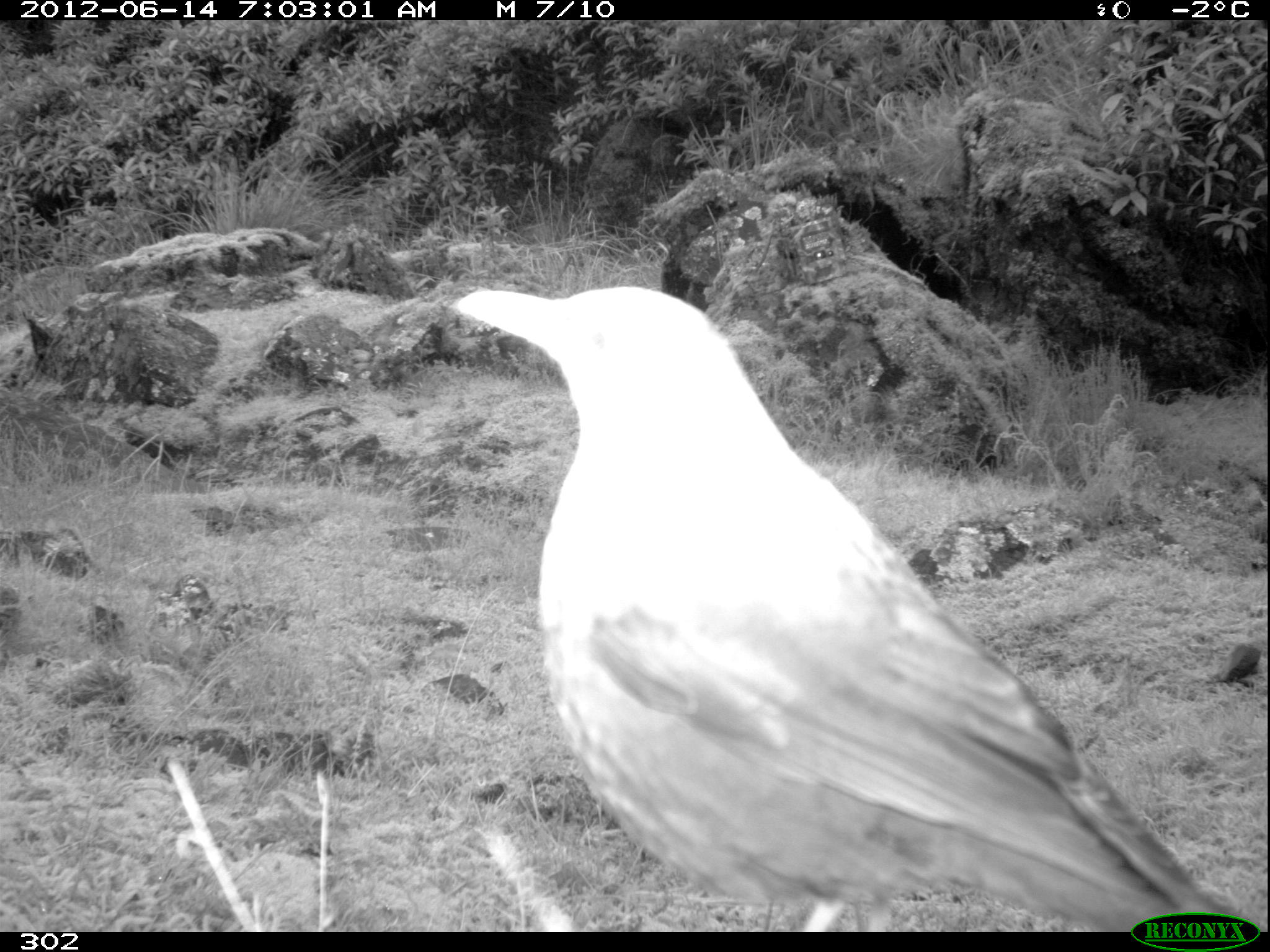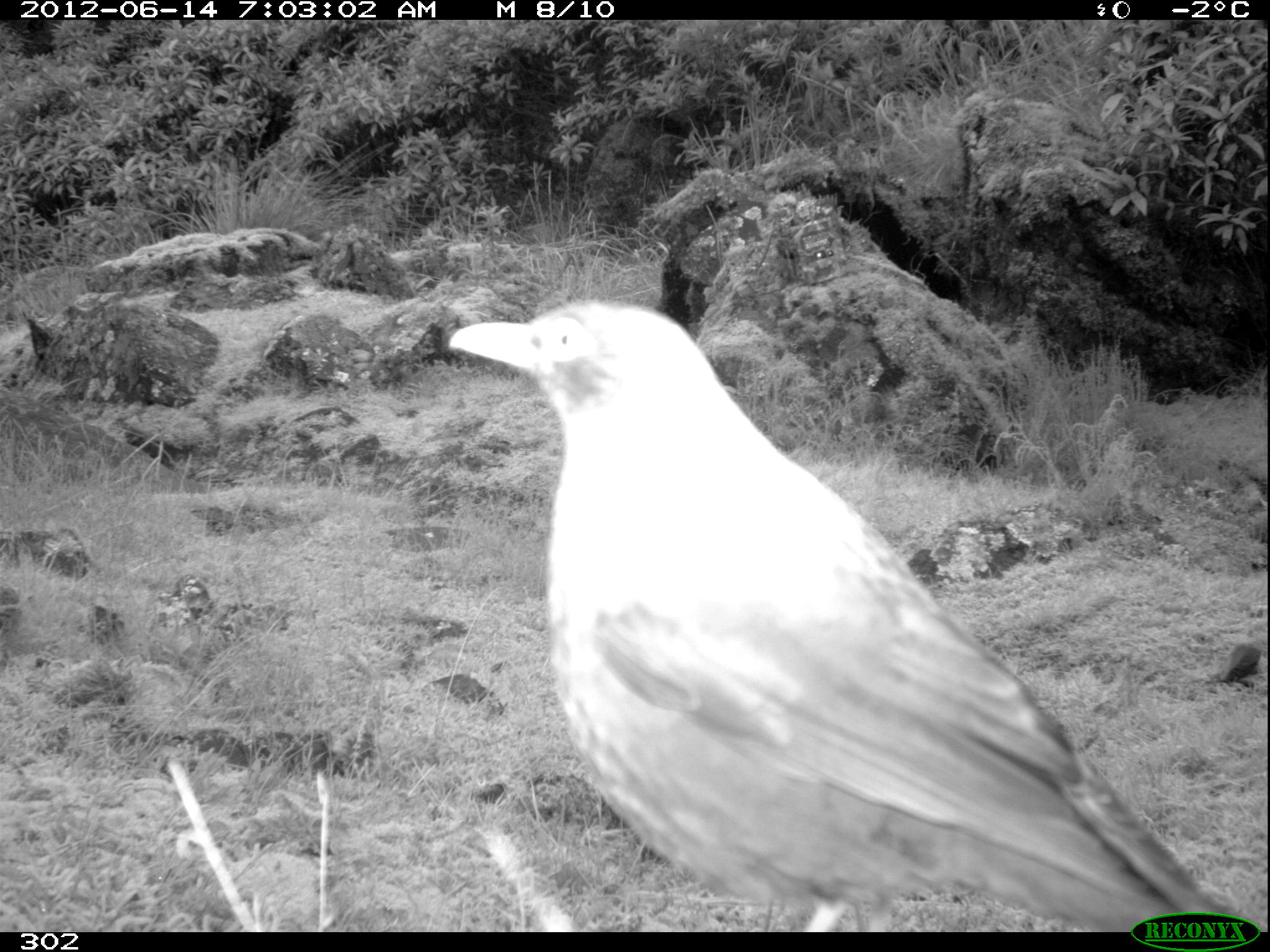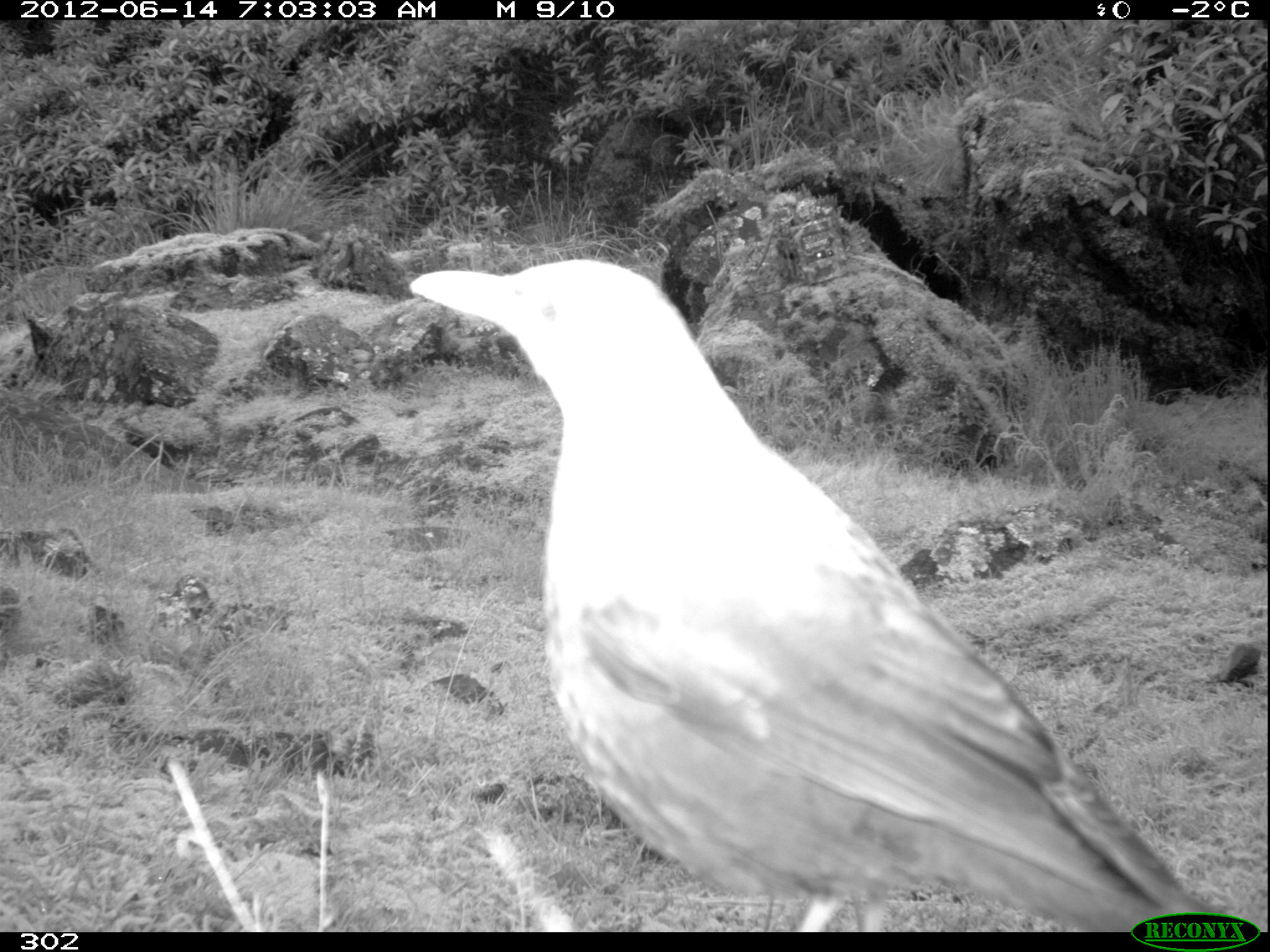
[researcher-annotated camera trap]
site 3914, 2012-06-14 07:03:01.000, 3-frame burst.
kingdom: Animalia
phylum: Chordata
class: Aves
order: Passeriformes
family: Turdidae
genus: Turdus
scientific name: Turdus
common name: true thrushes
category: turdus sp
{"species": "turdus sp (true thrushes) (Turdus)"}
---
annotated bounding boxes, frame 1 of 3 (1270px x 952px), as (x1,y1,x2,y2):
turdus sp: (448,283,1270,932)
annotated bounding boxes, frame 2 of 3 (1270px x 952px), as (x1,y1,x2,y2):
turdus sp: (447,297,1265,930)